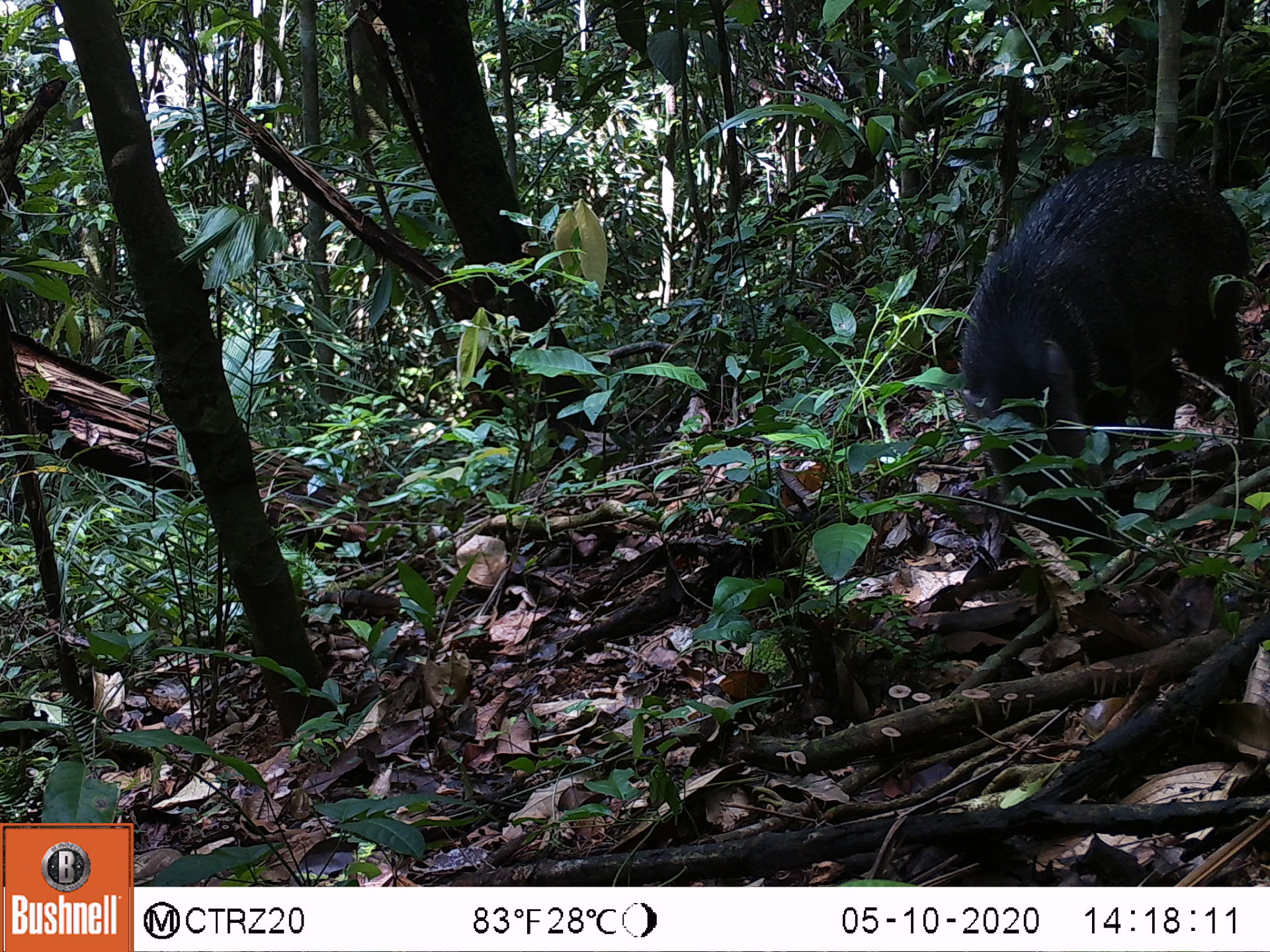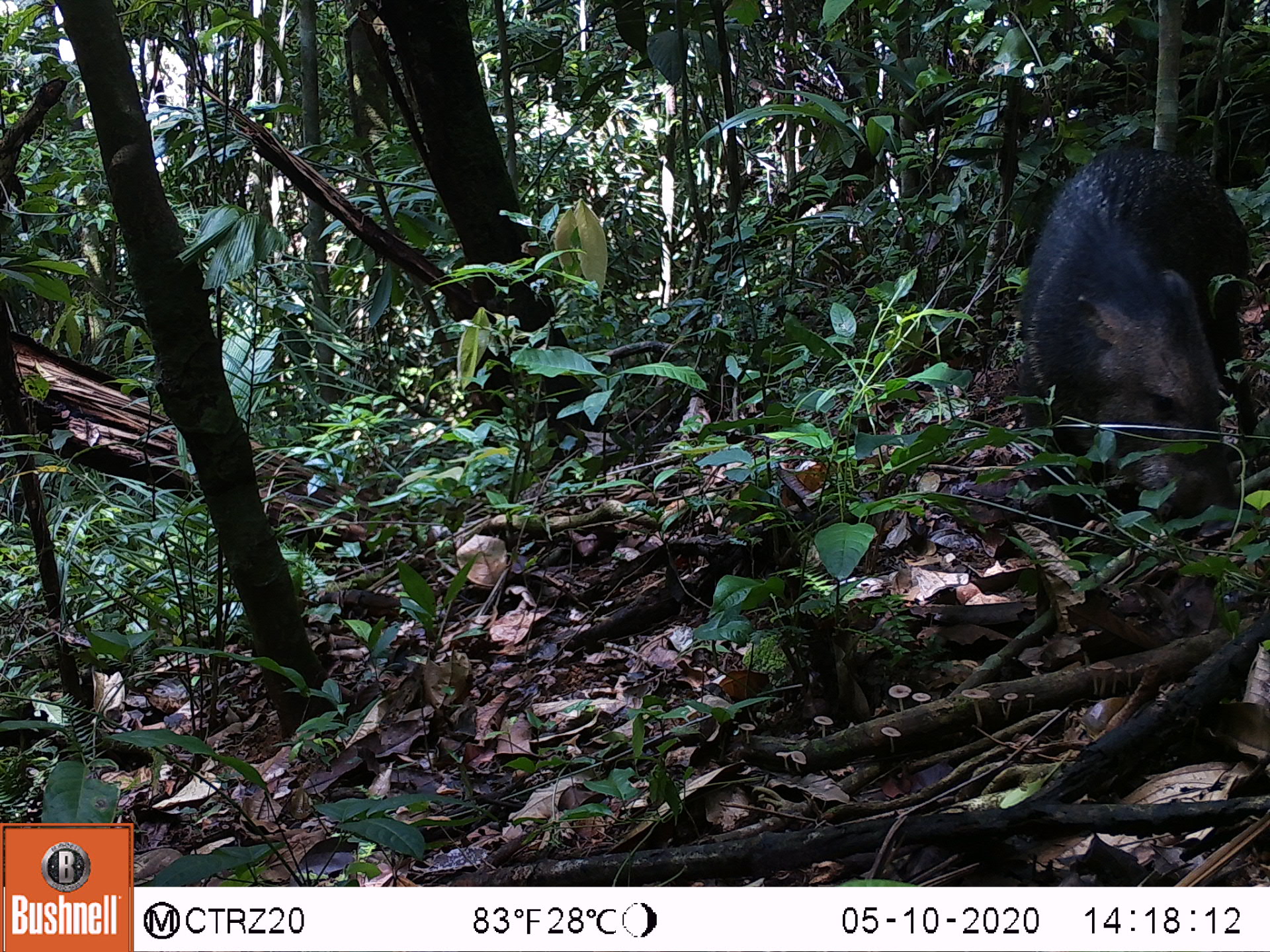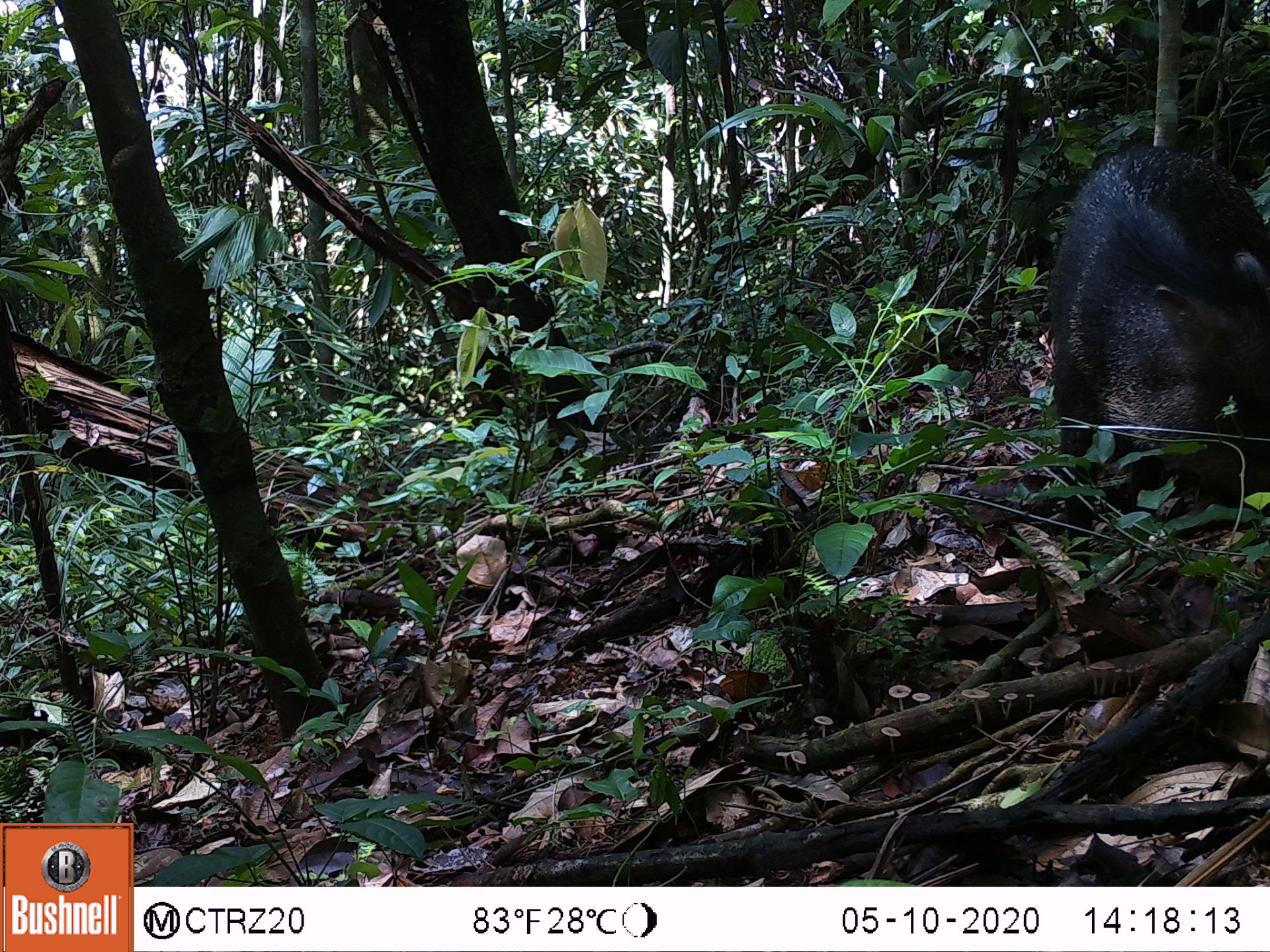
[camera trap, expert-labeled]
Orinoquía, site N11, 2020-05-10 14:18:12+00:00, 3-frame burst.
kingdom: Animalia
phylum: Chordata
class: Mammalia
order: Artiodactyla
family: Tayassuidae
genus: Pecari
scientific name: Pecari tajacu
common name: collared peccary